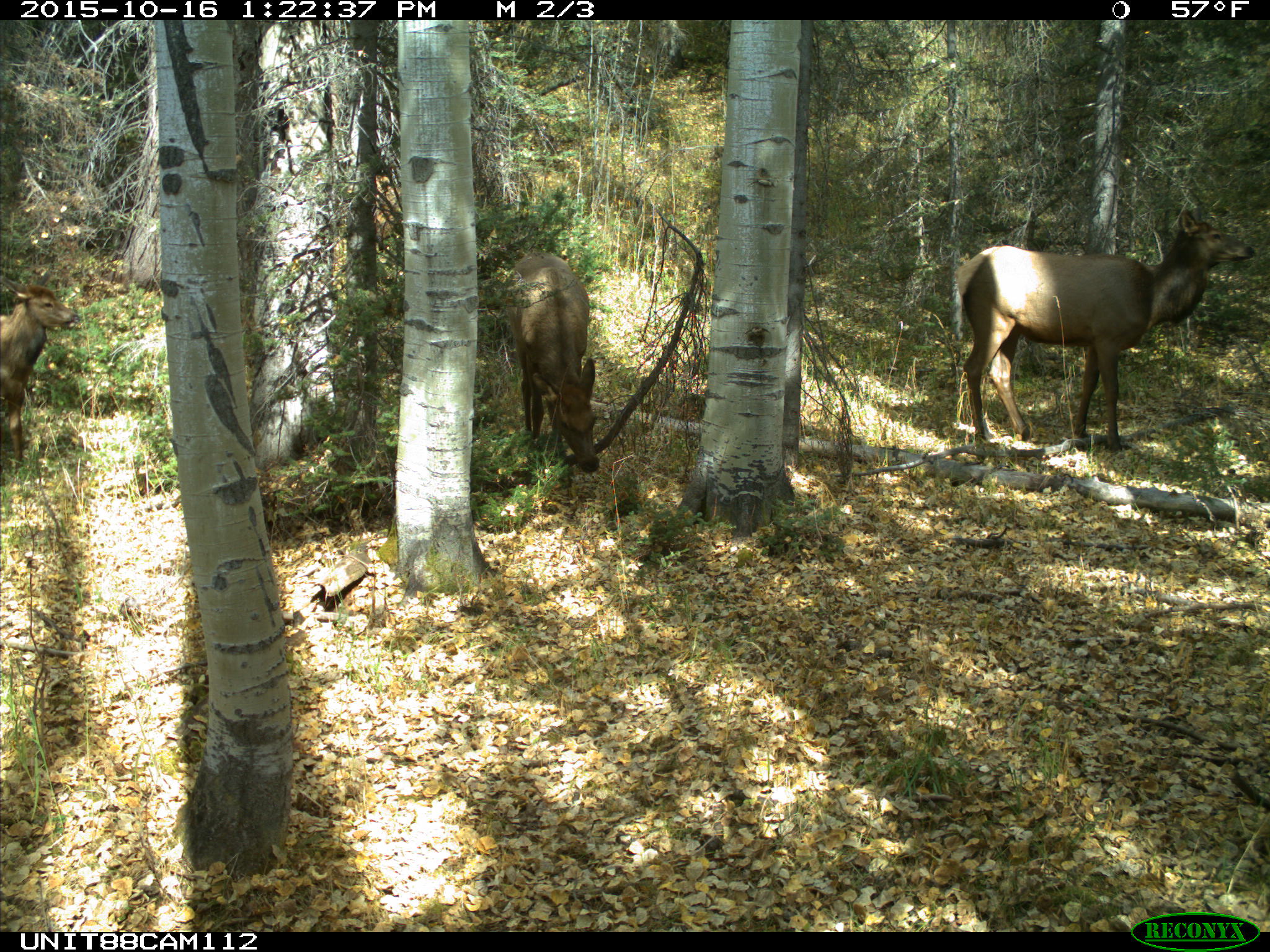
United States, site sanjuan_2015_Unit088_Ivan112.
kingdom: Animalia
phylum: Chordata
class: Mammalia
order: Artiodactyla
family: Cervidae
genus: Cervus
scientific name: Cervus elaphus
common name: red deer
Cervus elaphus (red deer).